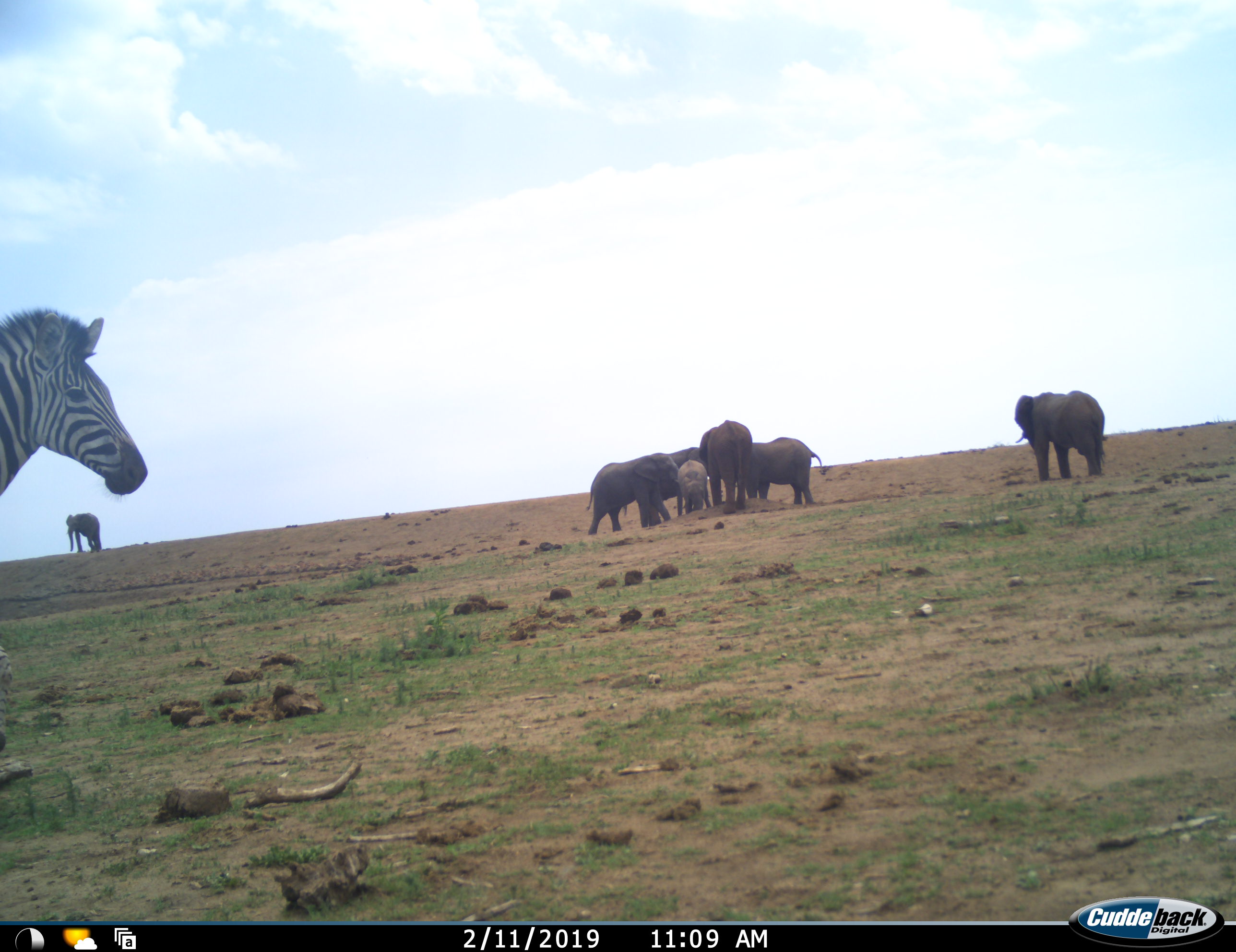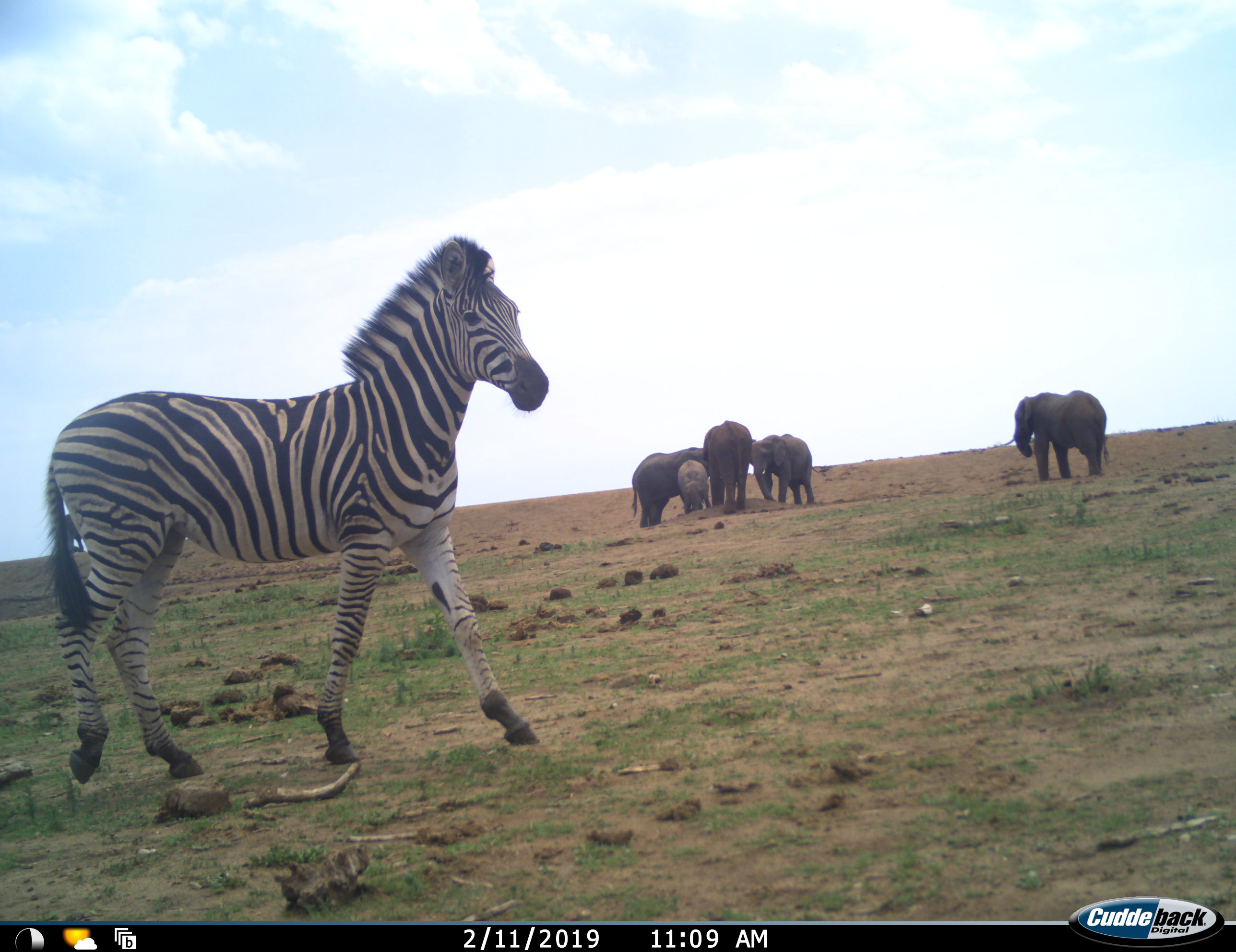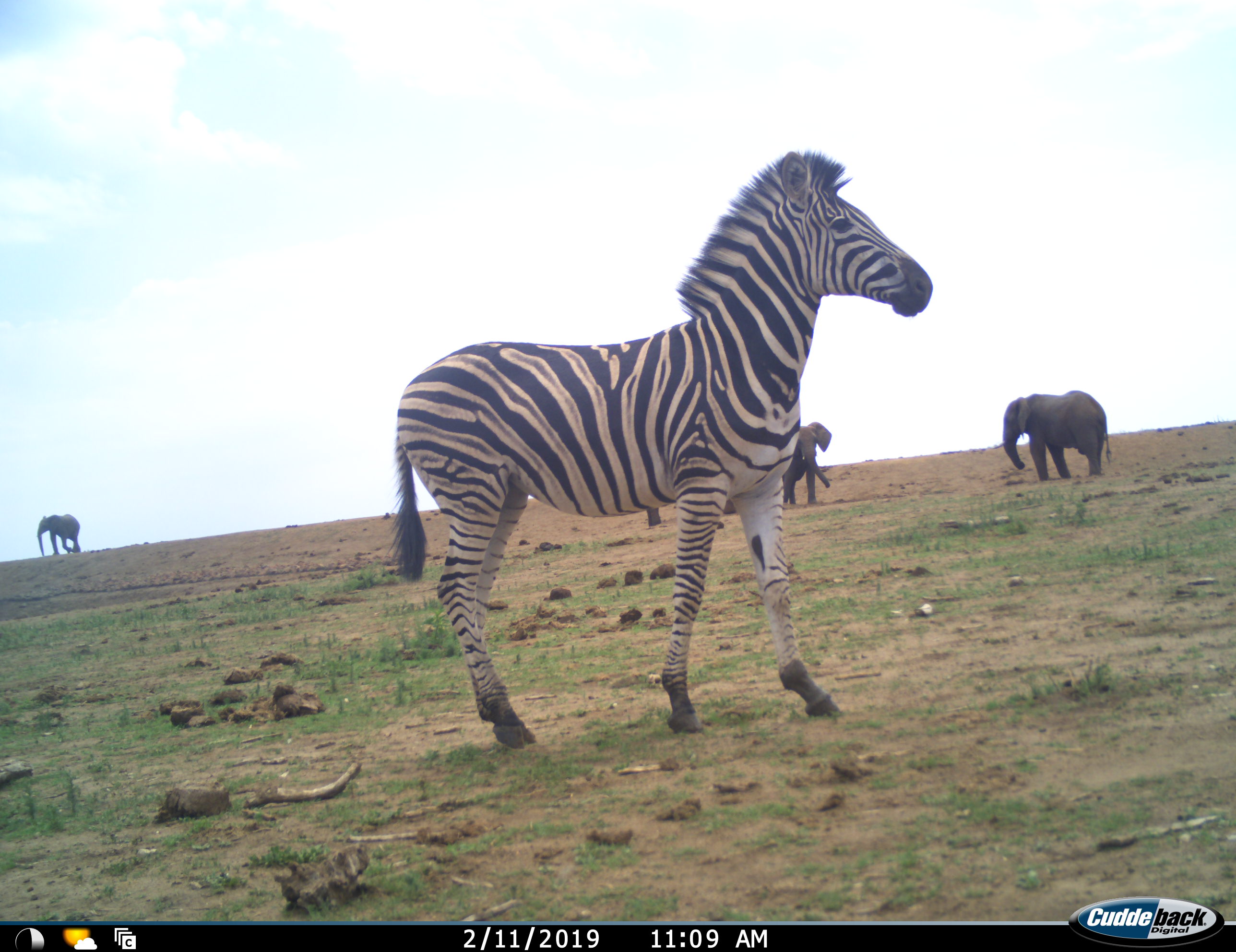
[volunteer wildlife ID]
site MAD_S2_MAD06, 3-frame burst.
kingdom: Animalia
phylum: Chordata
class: Mammalia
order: Proboscidea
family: Elephantidae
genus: Loxodonta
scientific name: Loxodonta africana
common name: african bush elephant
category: elephant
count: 7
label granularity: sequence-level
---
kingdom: Animalia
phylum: Chordata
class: Mammalia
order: Perissodactyla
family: Equidae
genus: Equus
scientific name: Equus quagga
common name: plains zebra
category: zebraplains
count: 1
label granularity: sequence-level